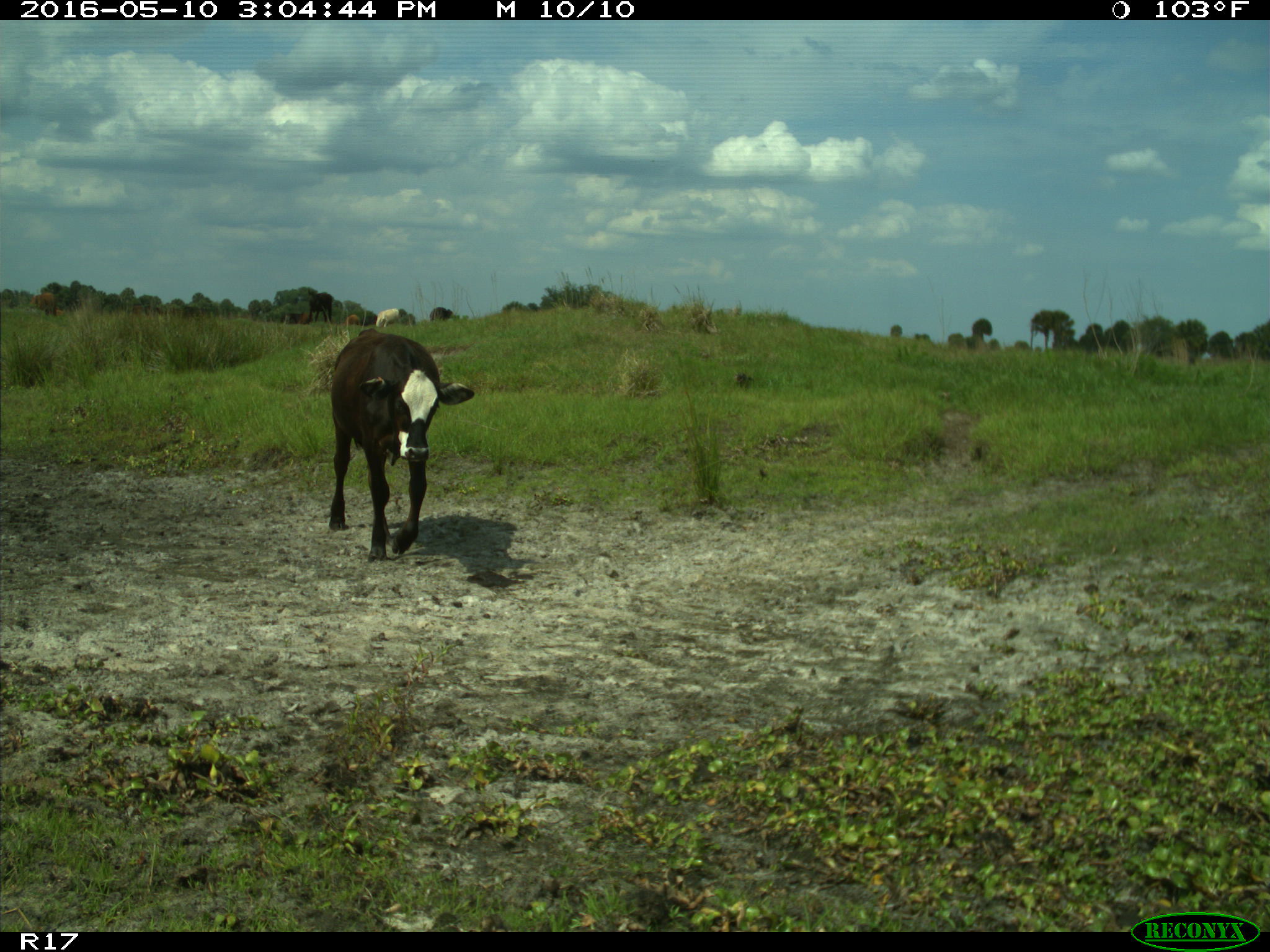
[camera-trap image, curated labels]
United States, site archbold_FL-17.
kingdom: Animalia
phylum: Chordata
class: Mammalia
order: Artiodactyla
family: Bovidae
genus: Bos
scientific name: Bos taurus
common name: domestic cow